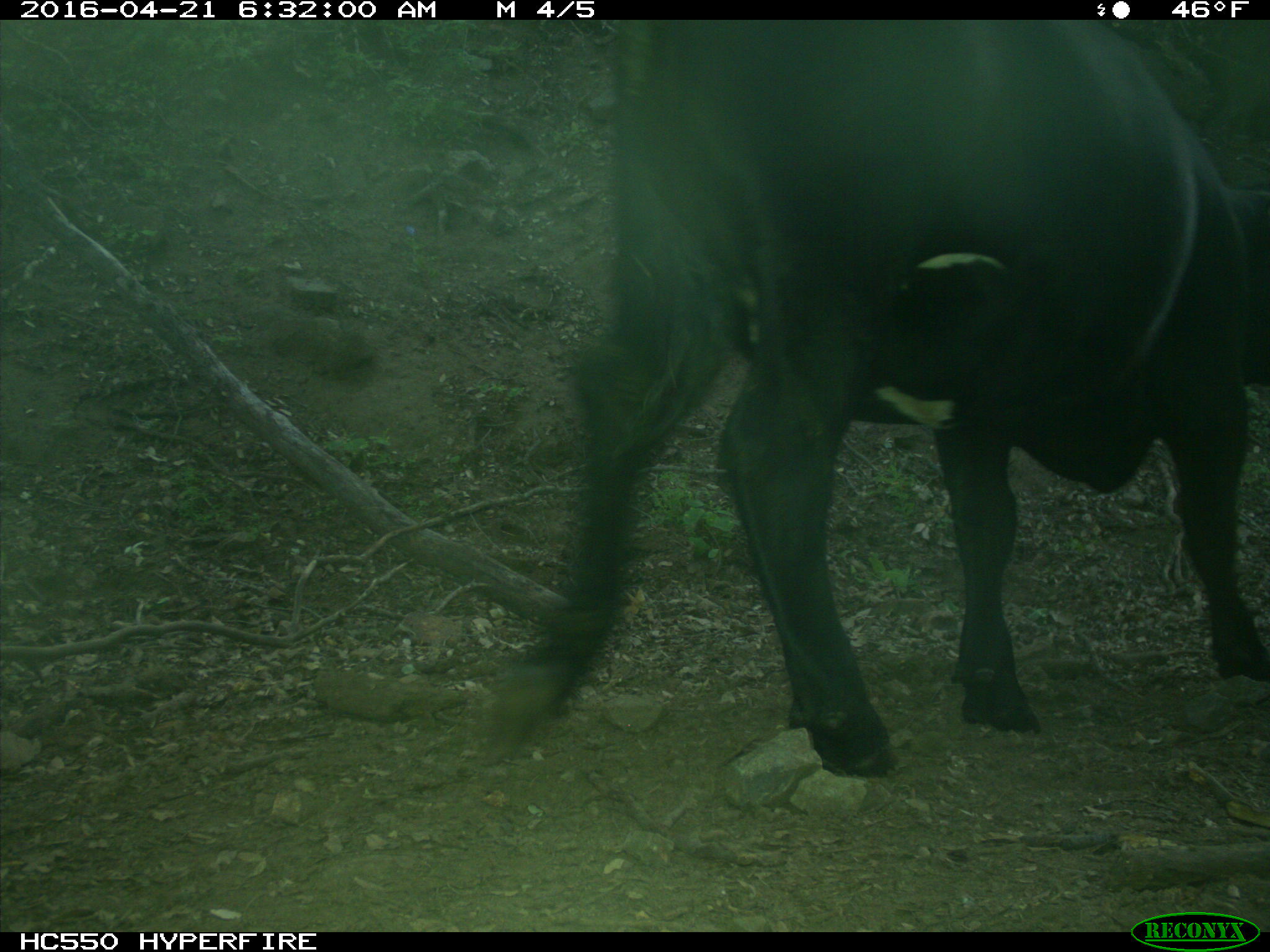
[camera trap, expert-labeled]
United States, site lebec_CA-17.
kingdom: Animalia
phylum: Chordata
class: Mammalia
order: Artiodactyla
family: Bovidae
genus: Bos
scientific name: Bos taurus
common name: domestic cow